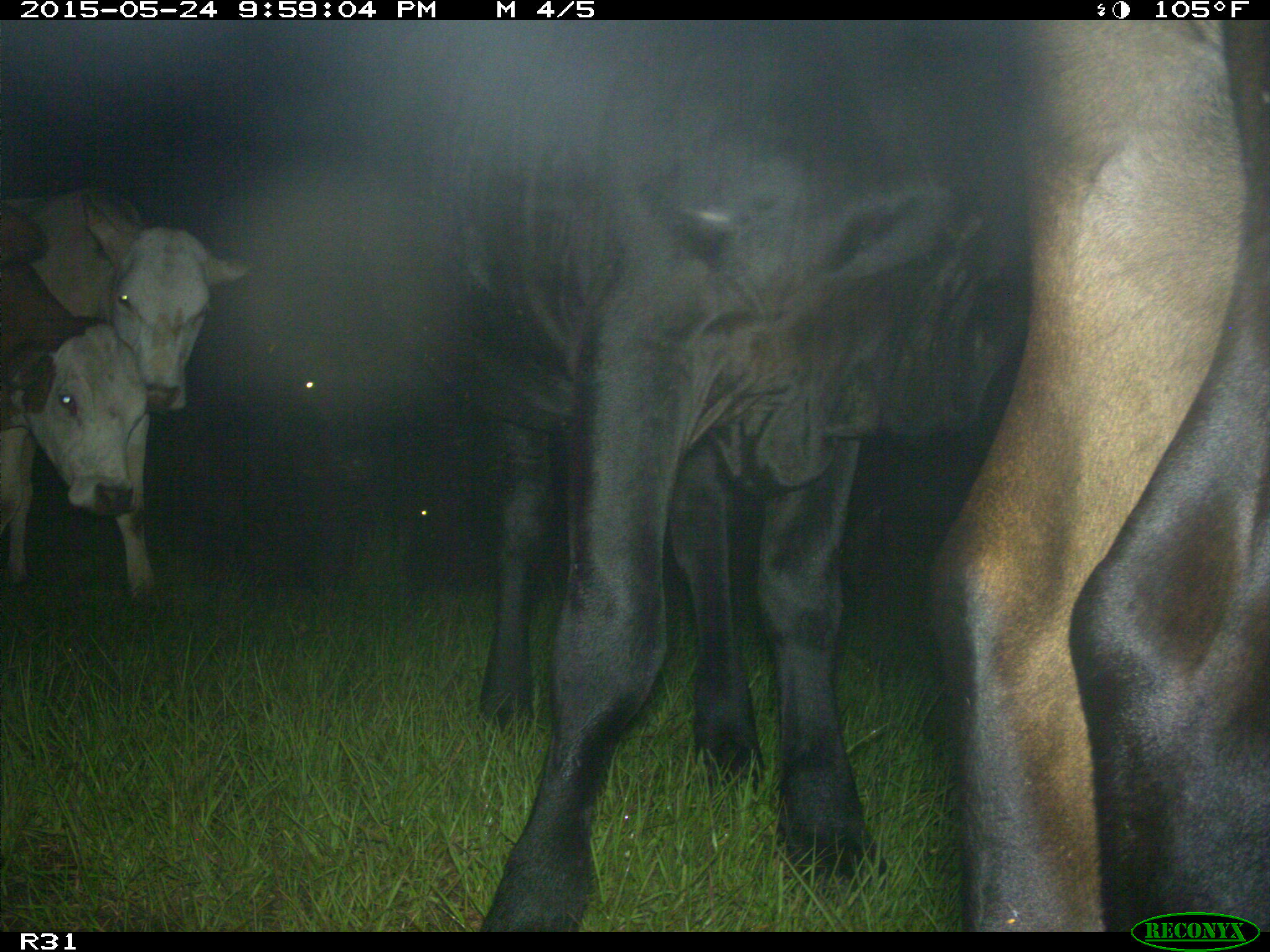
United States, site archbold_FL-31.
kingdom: Animalia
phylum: Chordata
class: Mammalia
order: Artiodactyla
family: Bovidae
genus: Bos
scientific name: Bos taurus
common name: domestic cow